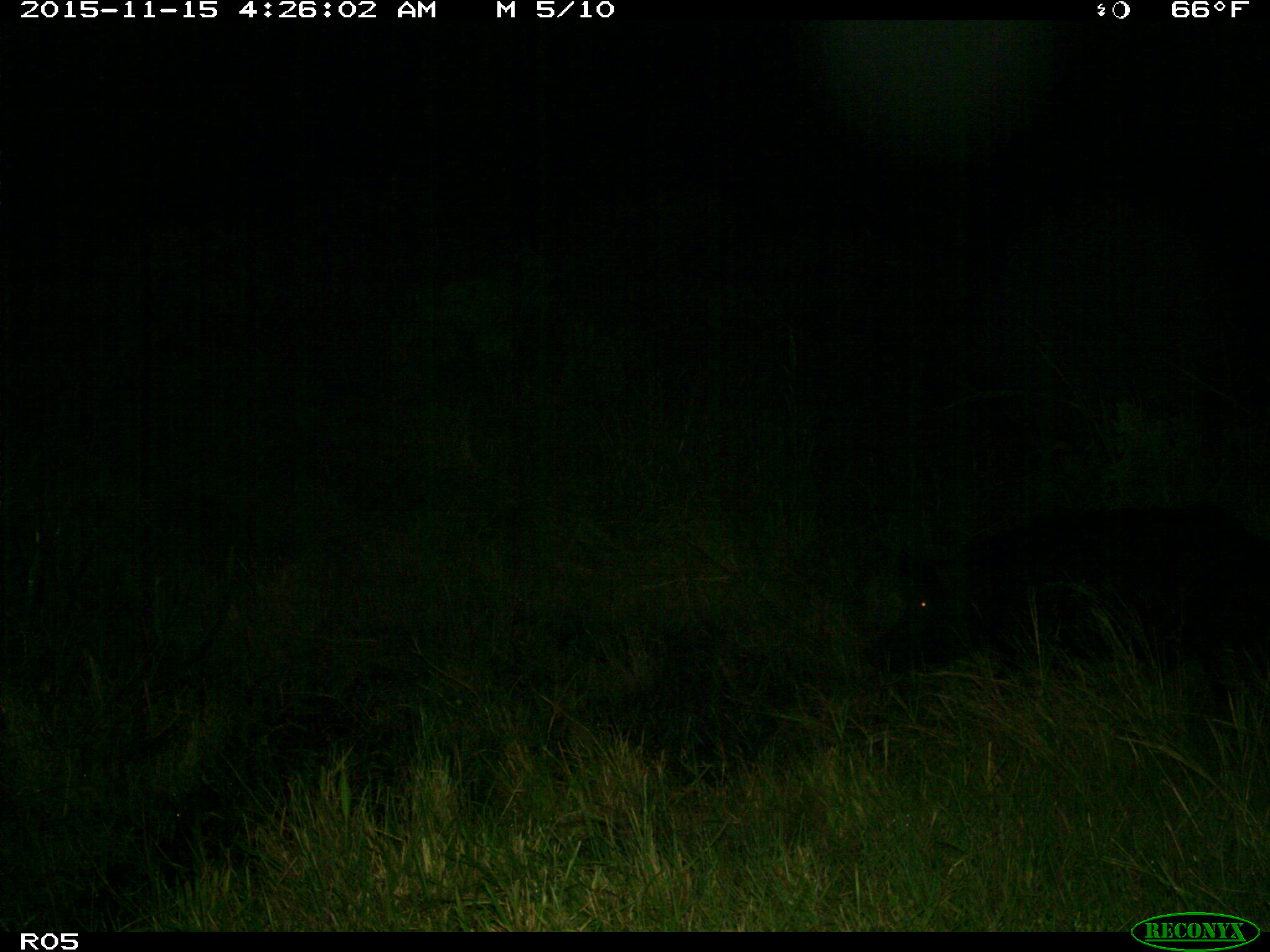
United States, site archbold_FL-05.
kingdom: Animalia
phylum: Chordata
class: Mammalia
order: Artiodactyla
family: Suidae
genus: Sus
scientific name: Sus scrofa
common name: wild boar